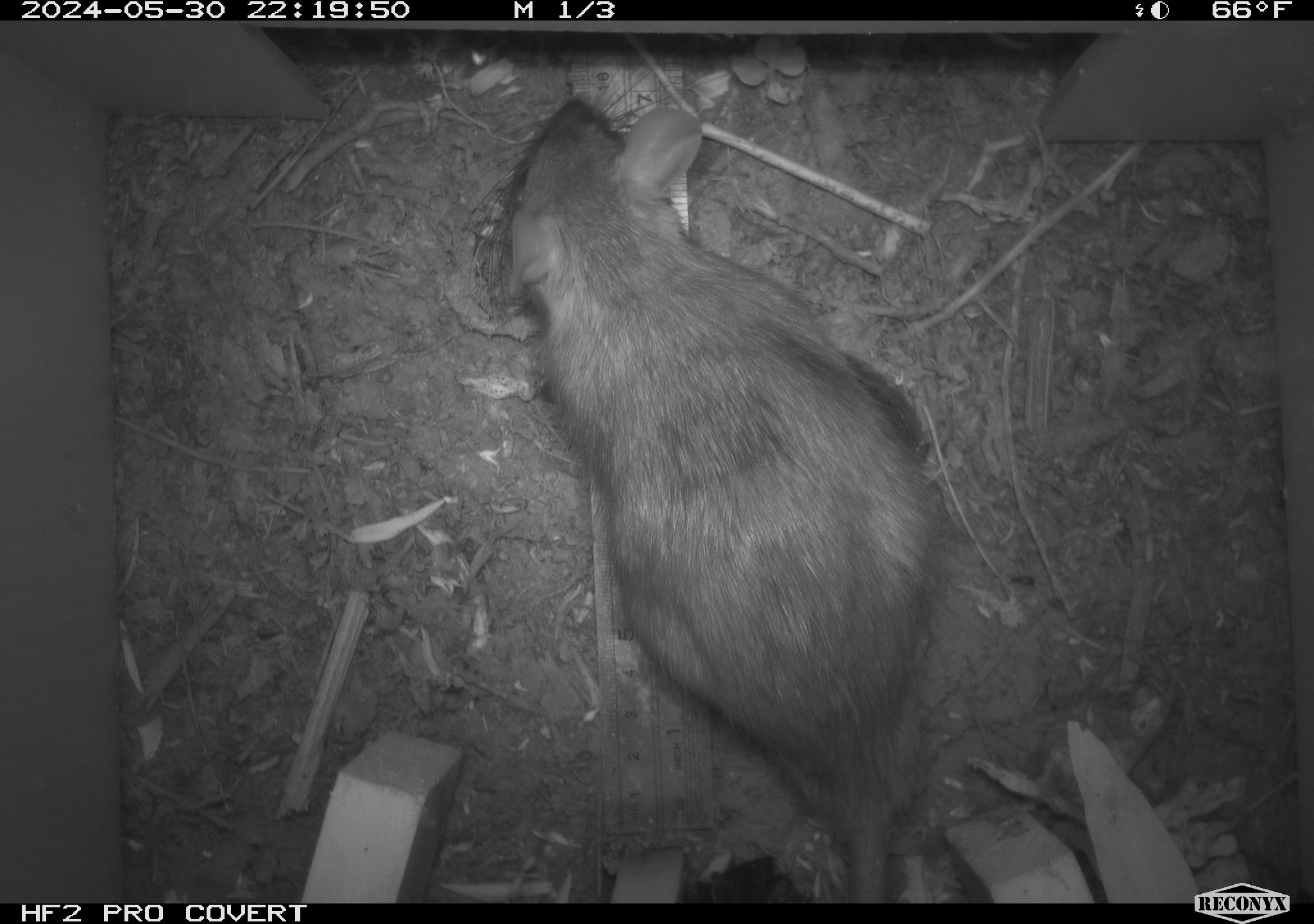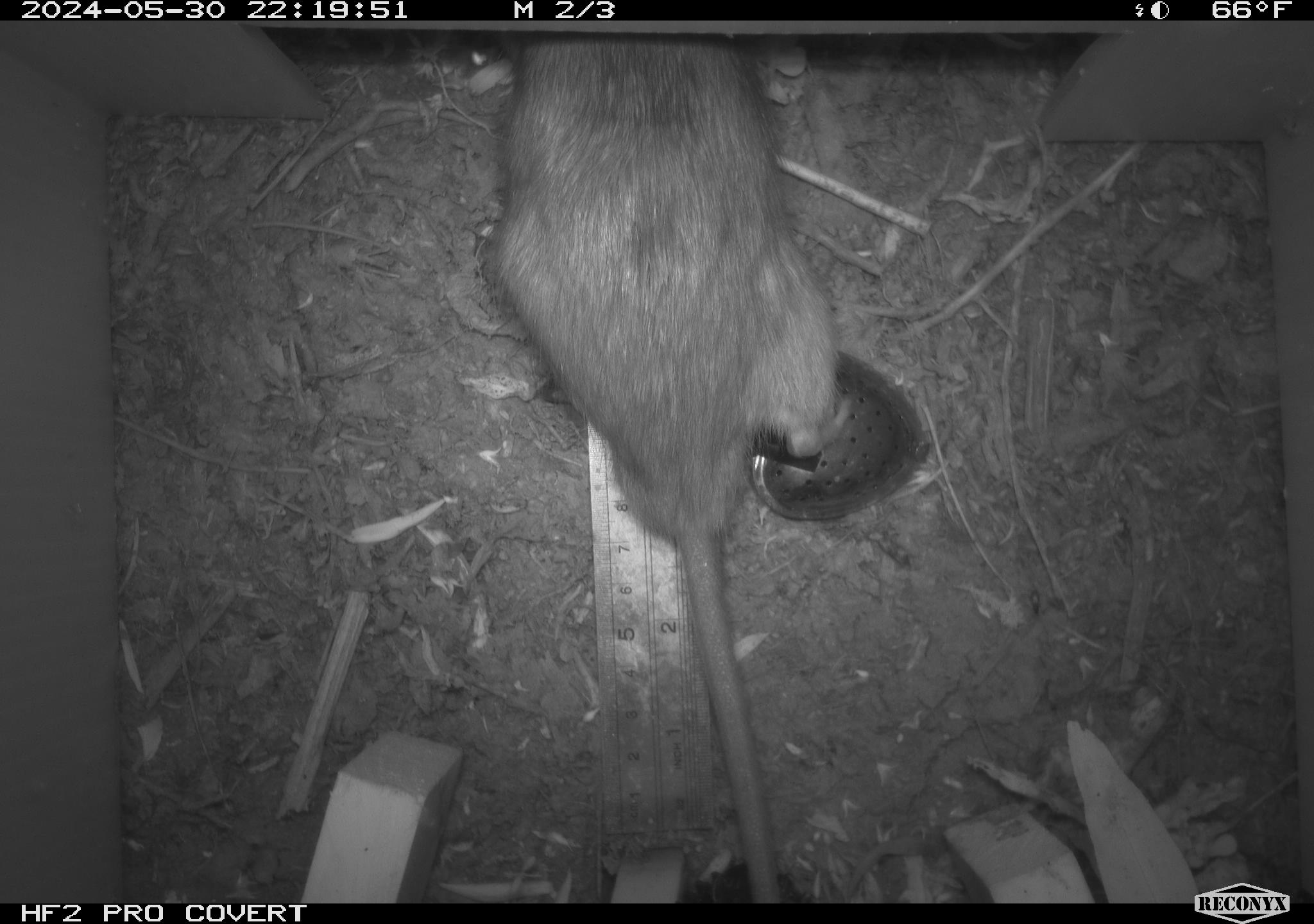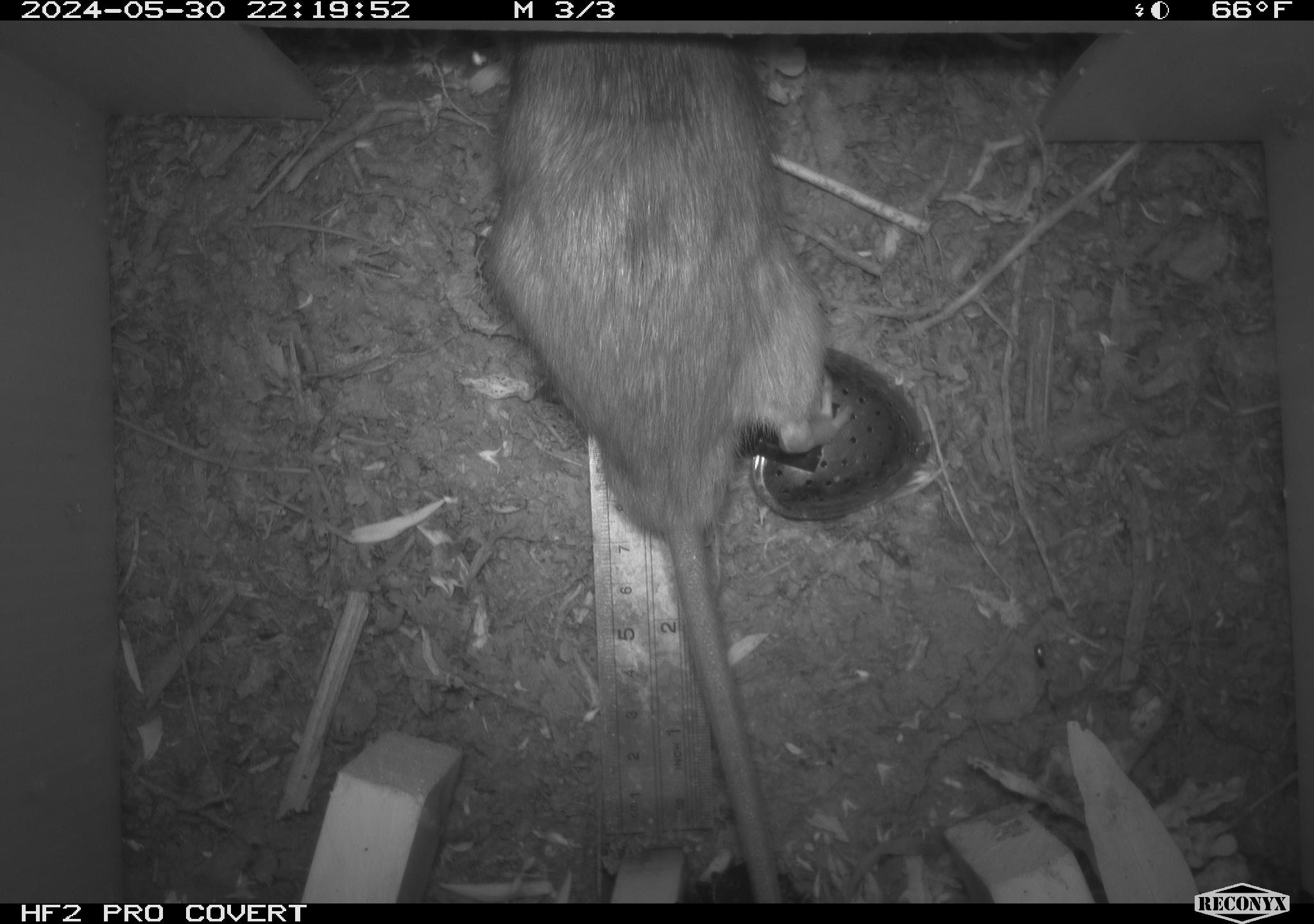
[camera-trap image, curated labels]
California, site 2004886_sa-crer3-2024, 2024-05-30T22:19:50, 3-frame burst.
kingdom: Animalia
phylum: Chordata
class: Mammalia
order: Rodentia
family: Muridae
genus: Rattus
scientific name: Rattus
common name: rat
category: rattus species